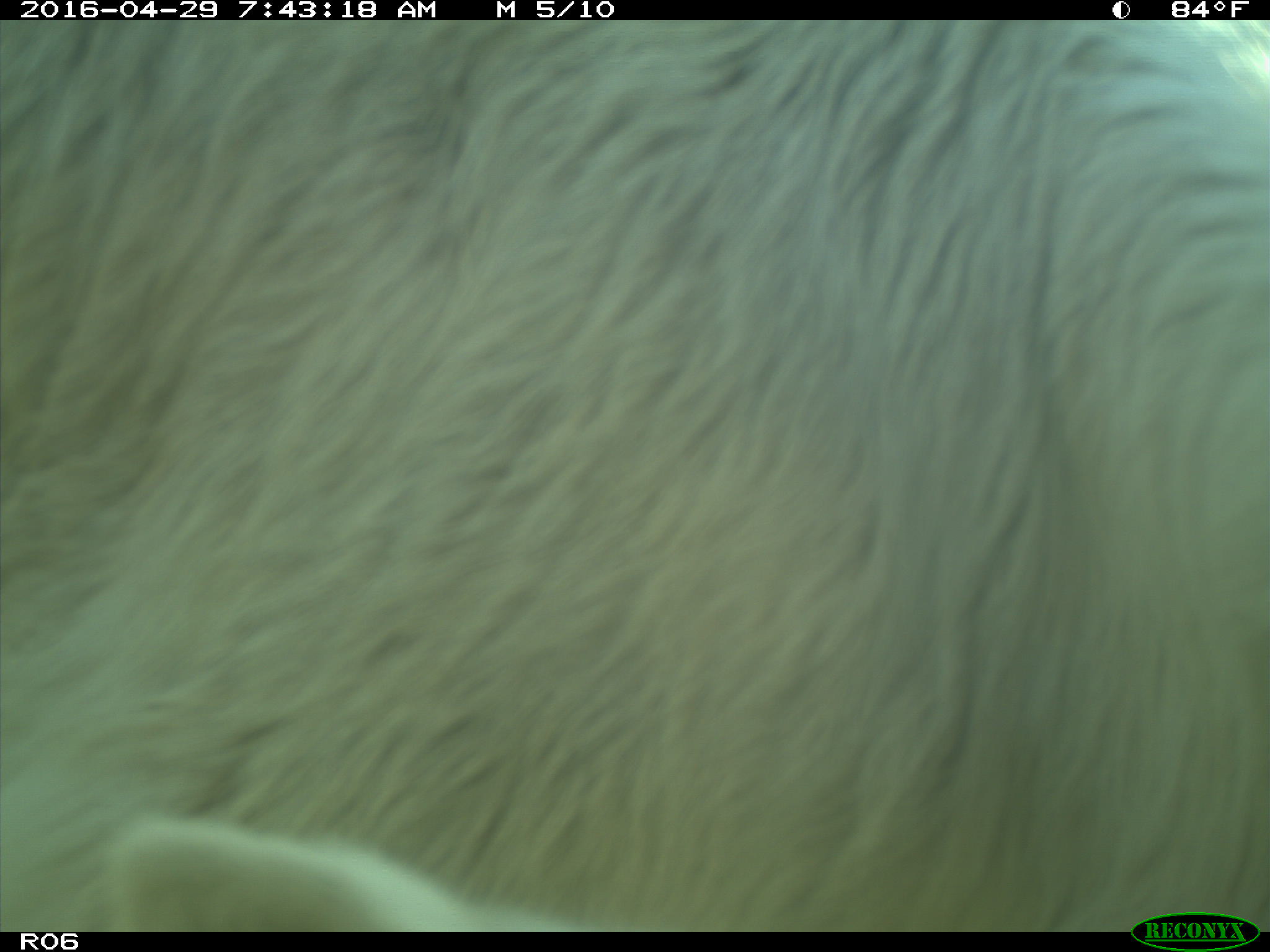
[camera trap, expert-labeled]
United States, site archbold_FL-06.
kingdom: Animalia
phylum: Chordata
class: Mammalia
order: Artiodactyla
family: Bovidae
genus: Bos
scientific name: Bos taurus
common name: domestic cow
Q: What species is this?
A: Bos taurus (domestic cow).